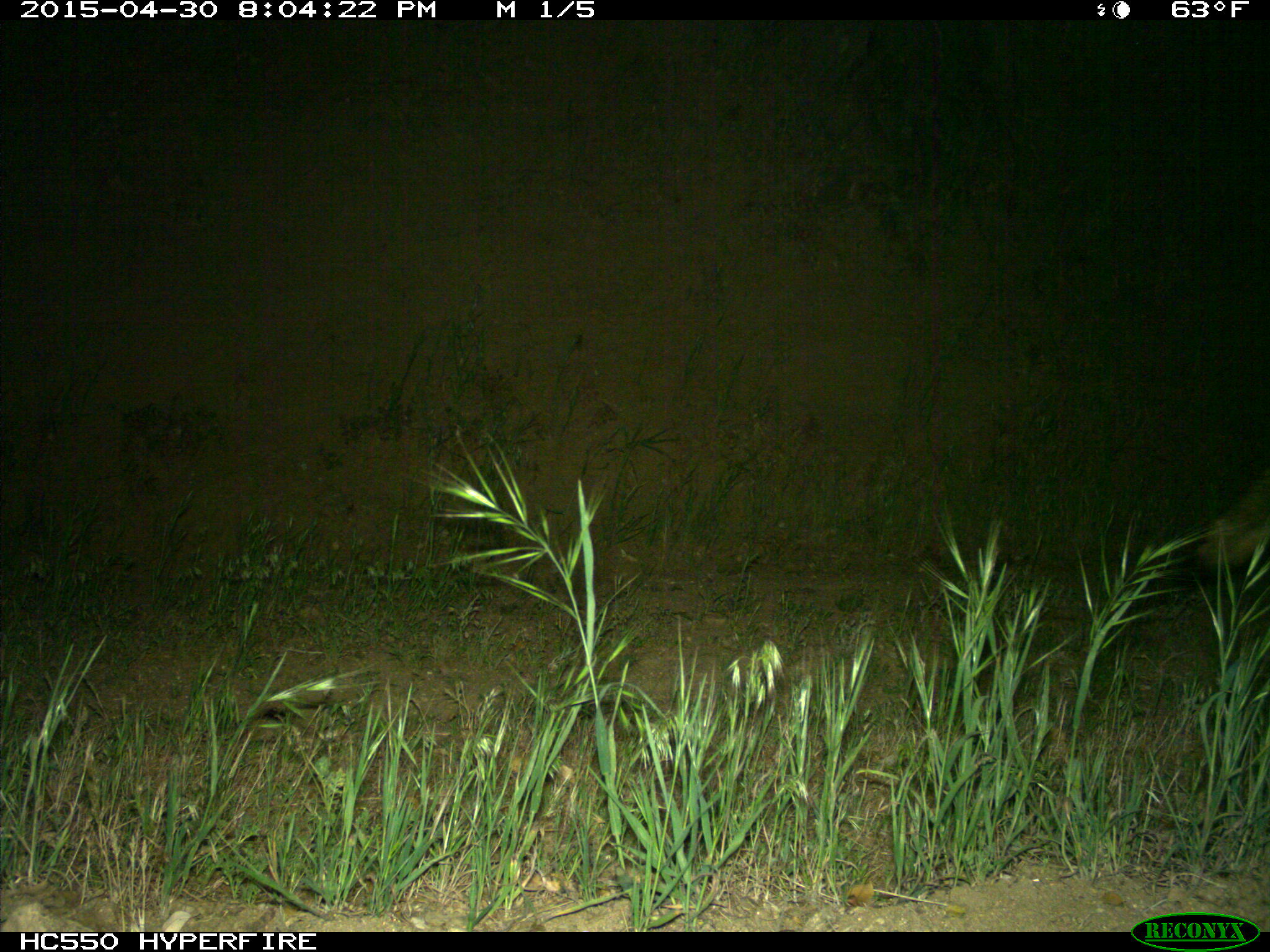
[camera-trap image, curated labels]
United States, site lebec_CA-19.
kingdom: Animalia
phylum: Chordata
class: Mammalia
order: Carnivora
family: Canidae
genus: Canis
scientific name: Canis latrans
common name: coyote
Canis latrans (coyote).